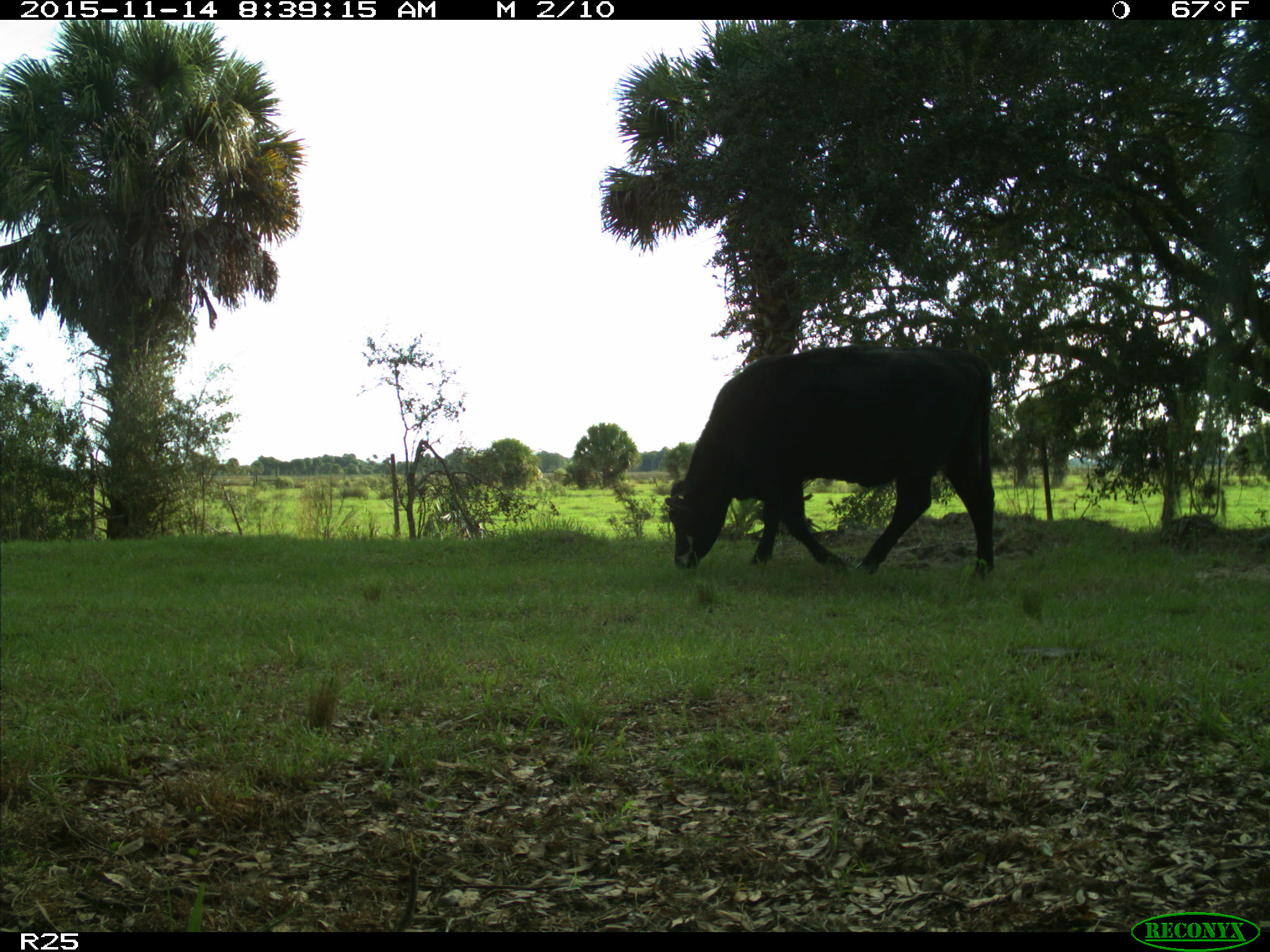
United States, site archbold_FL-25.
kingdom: Animalia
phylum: Chordata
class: Mammalia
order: Artiodactyla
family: Bovidae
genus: Bos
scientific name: Bos taurus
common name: domestic cow